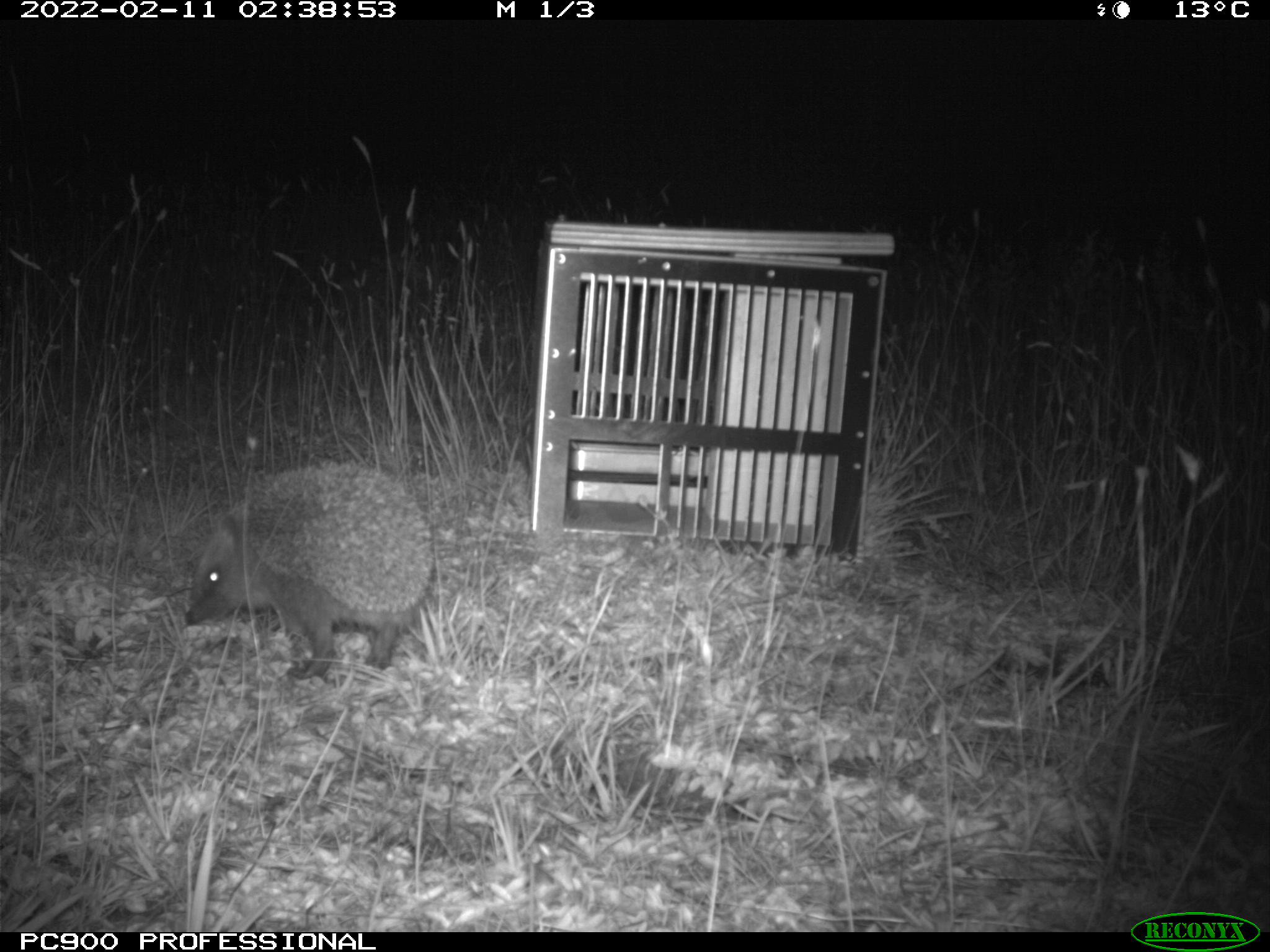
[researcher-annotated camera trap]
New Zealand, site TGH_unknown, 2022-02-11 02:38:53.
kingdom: Animalia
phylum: Chordata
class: Mammalia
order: Eulipotyphla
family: Erinaceidae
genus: Erinaceus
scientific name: Erinaceus europaeus europaeus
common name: european hedgehog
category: hedgehog